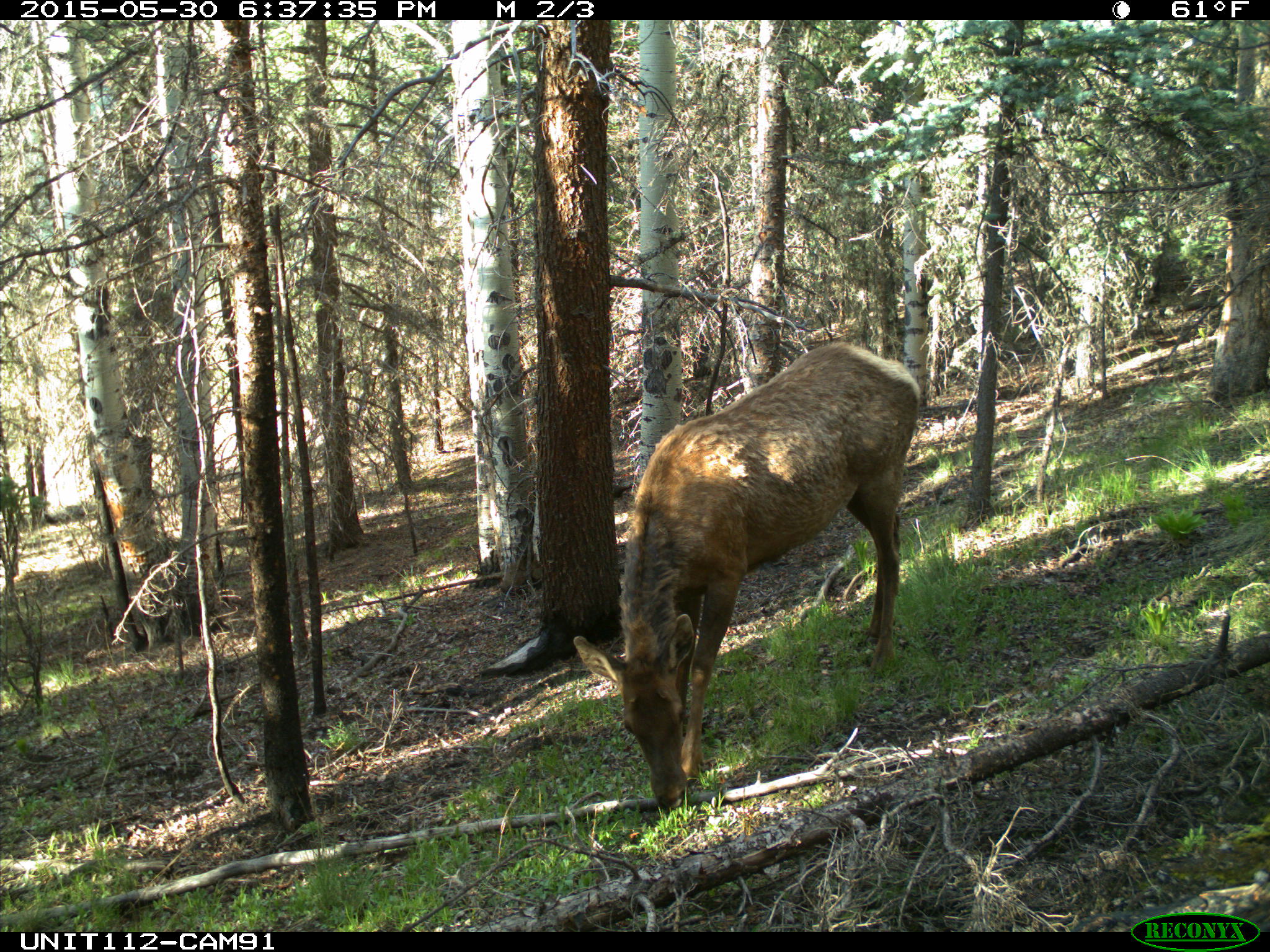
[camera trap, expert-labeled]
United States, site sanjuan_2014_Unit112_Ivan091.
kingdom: Animalia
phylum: Chordata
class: Mammalia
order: Artiodactyla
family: Cervidae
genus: Cervus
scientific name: Cervus elaphus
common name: red deer